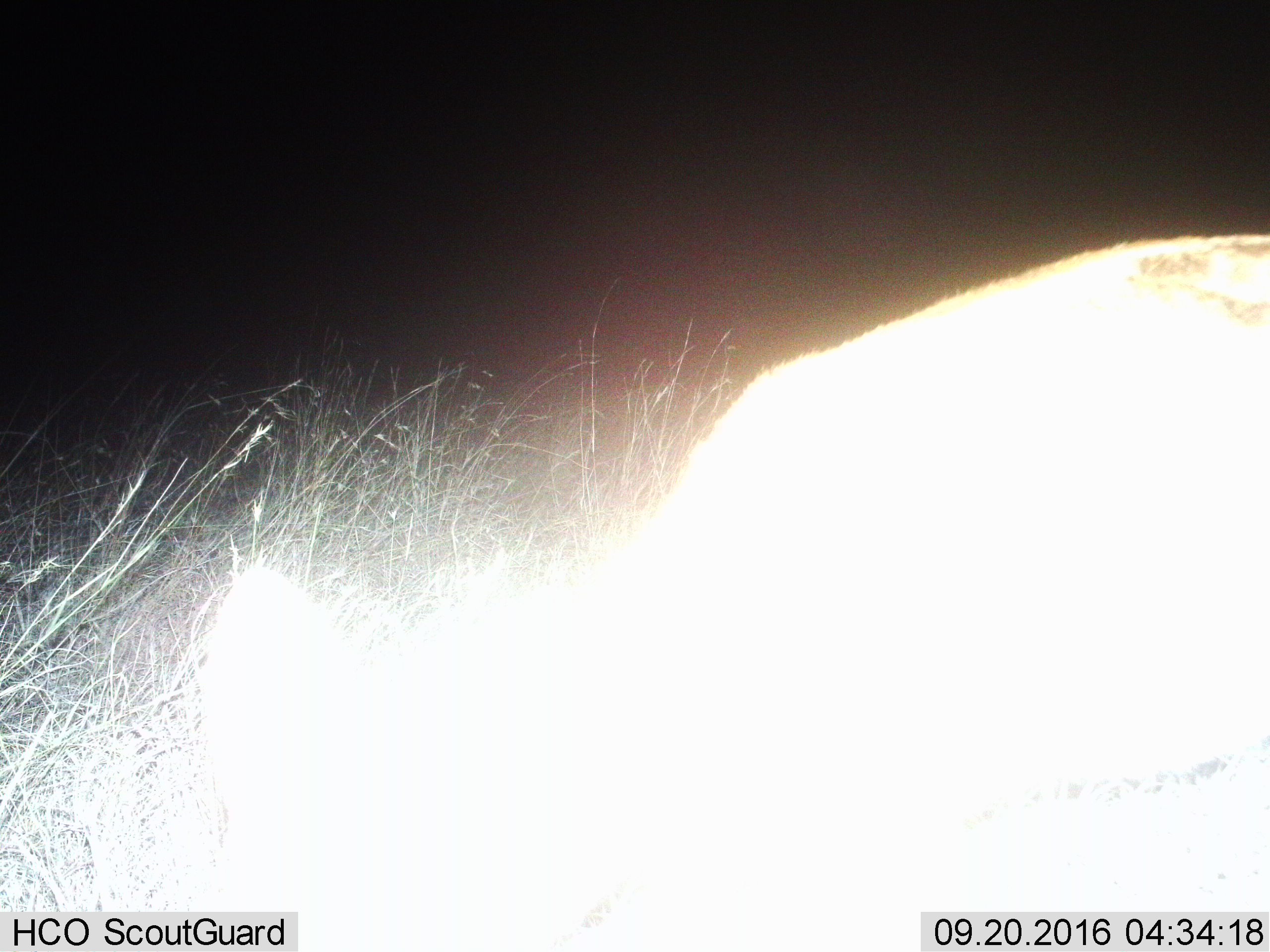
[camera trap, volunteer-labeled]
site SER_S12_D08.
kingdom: Animalia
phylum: Chordata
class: Mammalia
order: Artiodactyla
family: Bovidae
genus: Eudorcas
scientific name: Eudorcas thomsonii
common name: thomson's gazelle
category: gazellethomsons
Gazellethomsons (thomson's gazelle) (Eudorcas thomsonii), count 1. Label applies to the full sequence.